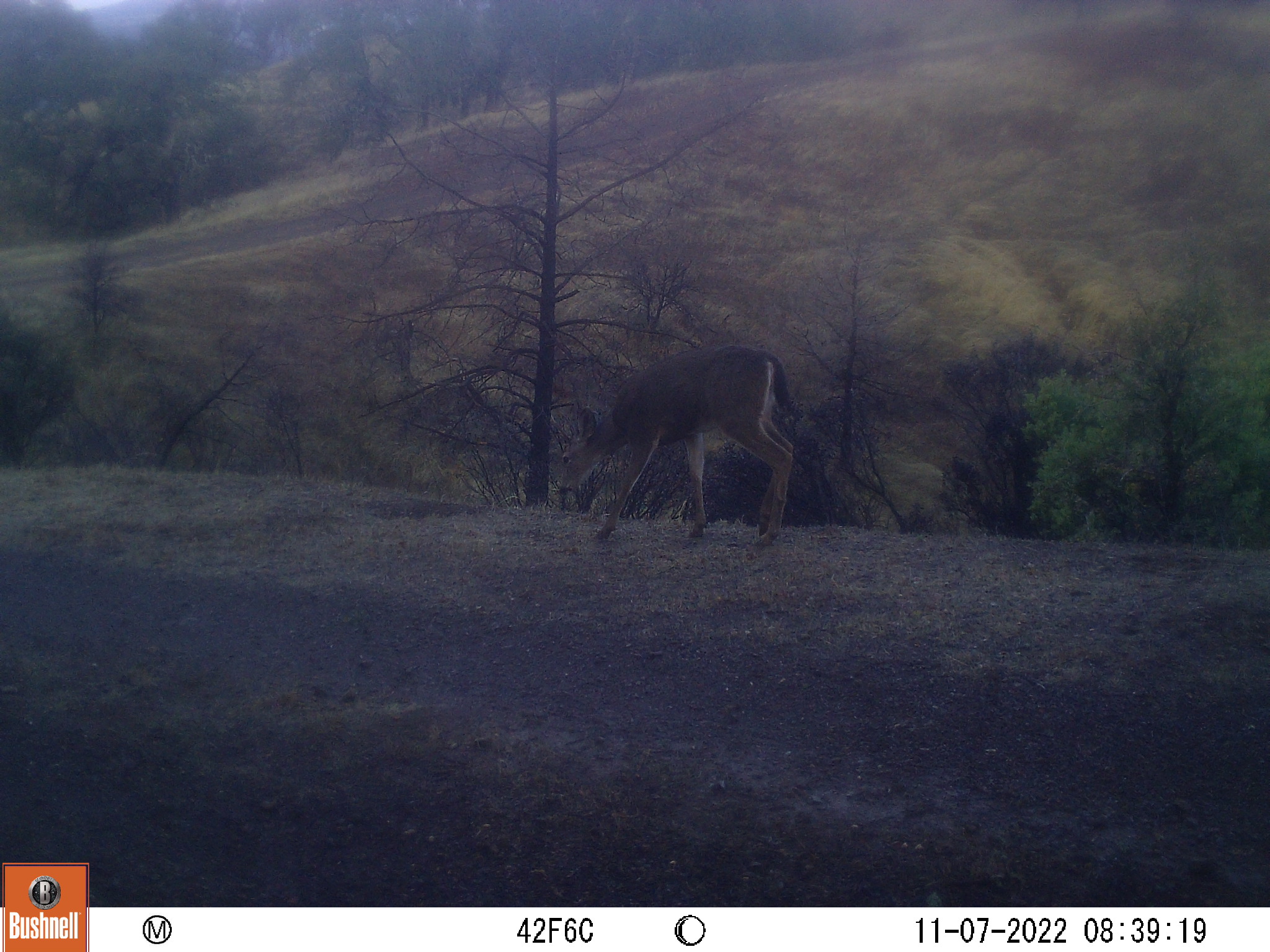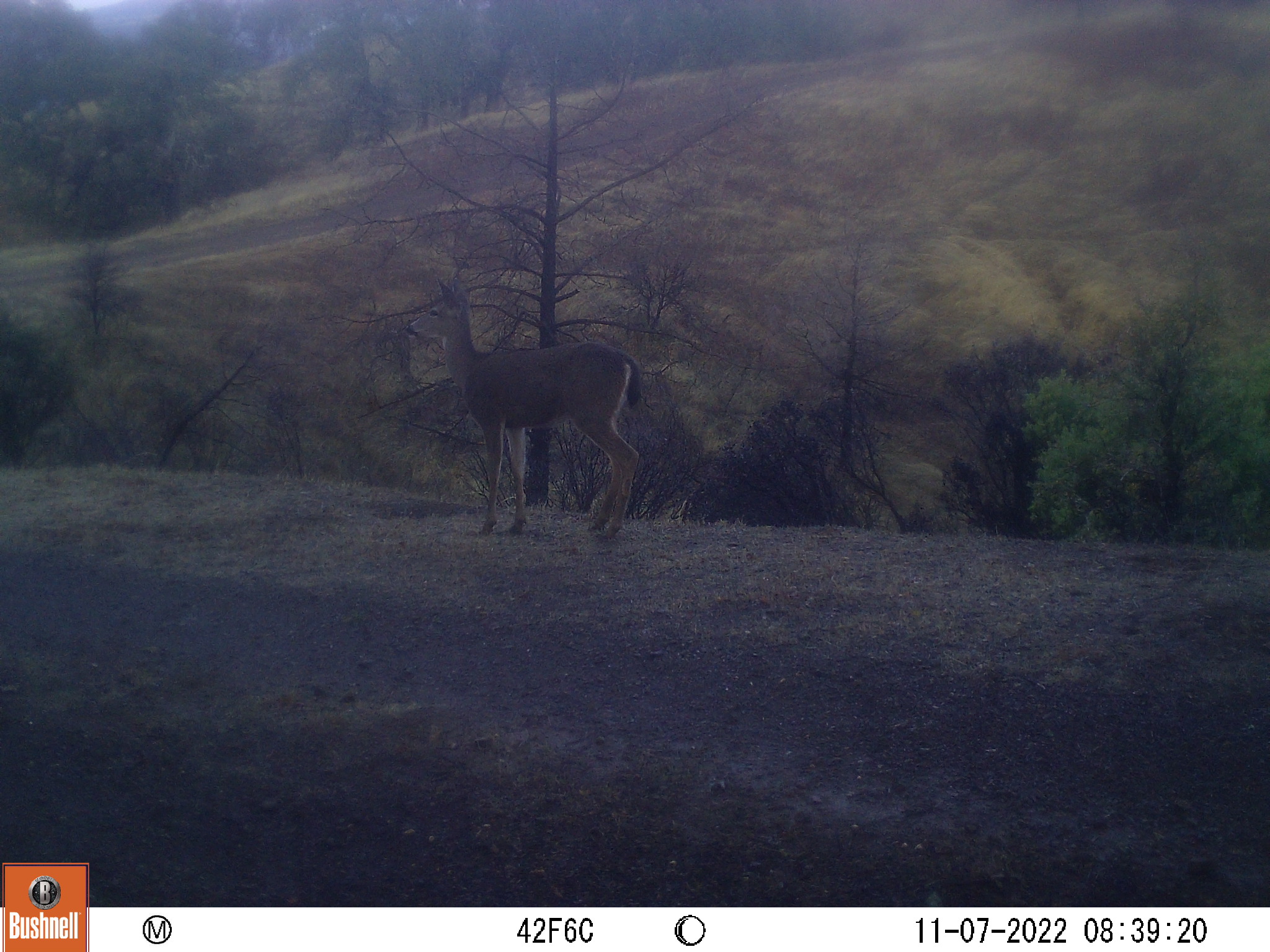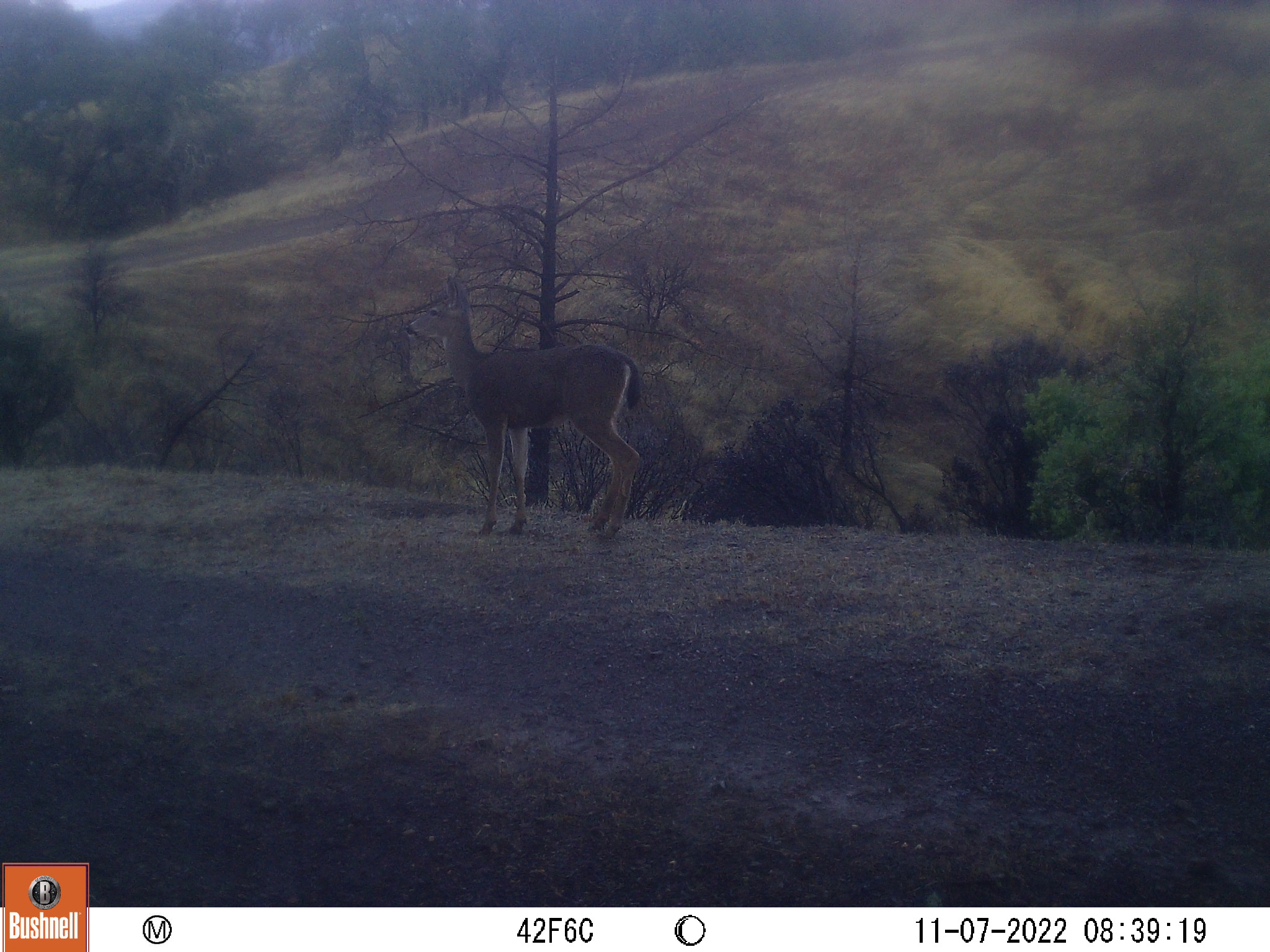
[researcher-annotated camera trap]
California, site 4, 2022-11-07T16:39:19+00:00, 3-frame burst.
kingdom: Animalia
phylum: Chordata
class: Mammalia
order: Artiodactyla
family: Cervidae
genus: Odocoileus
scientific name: Odocoileus hemionus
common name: mule deer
Mule deer (Odocoileus hemionus).